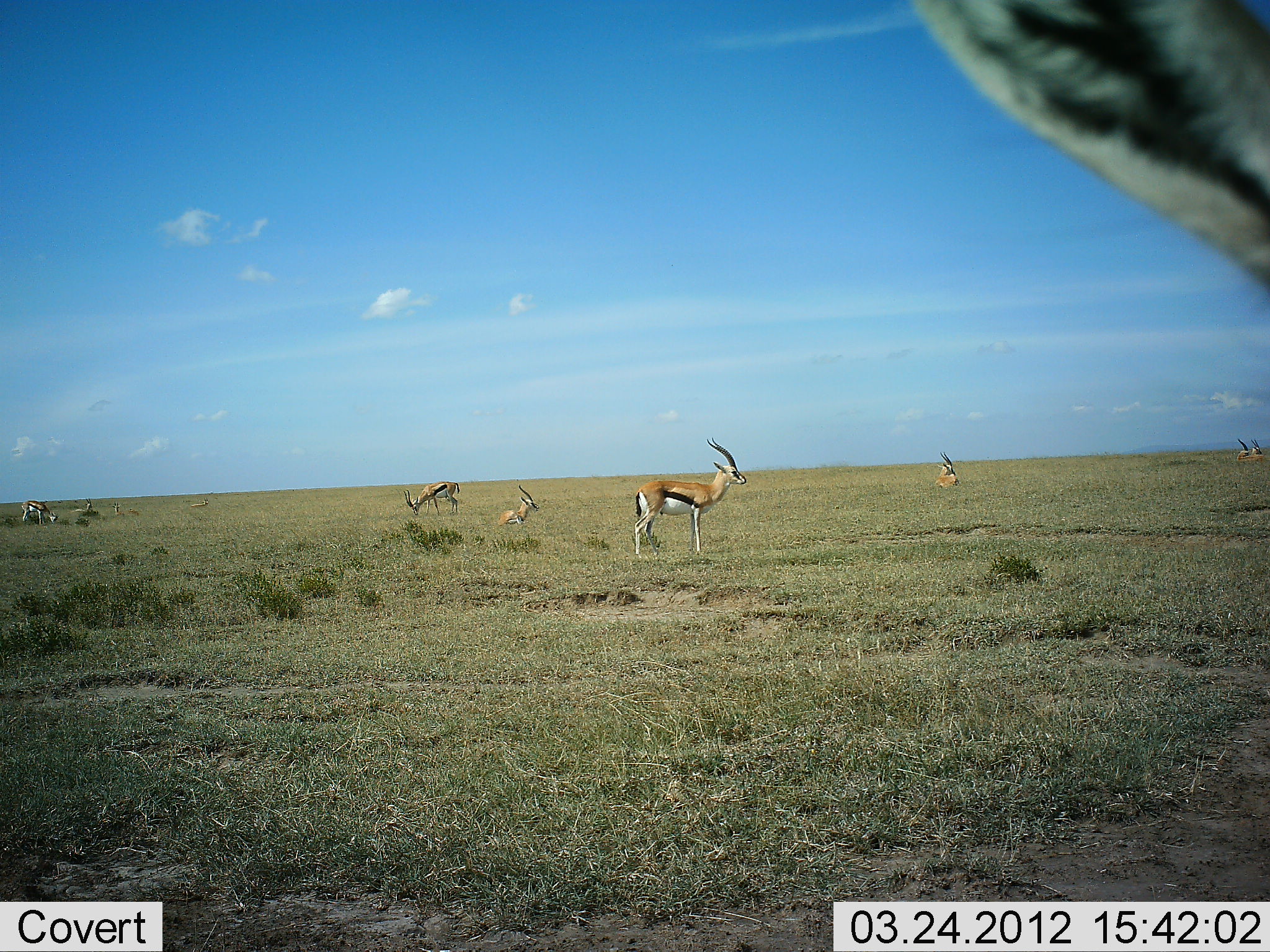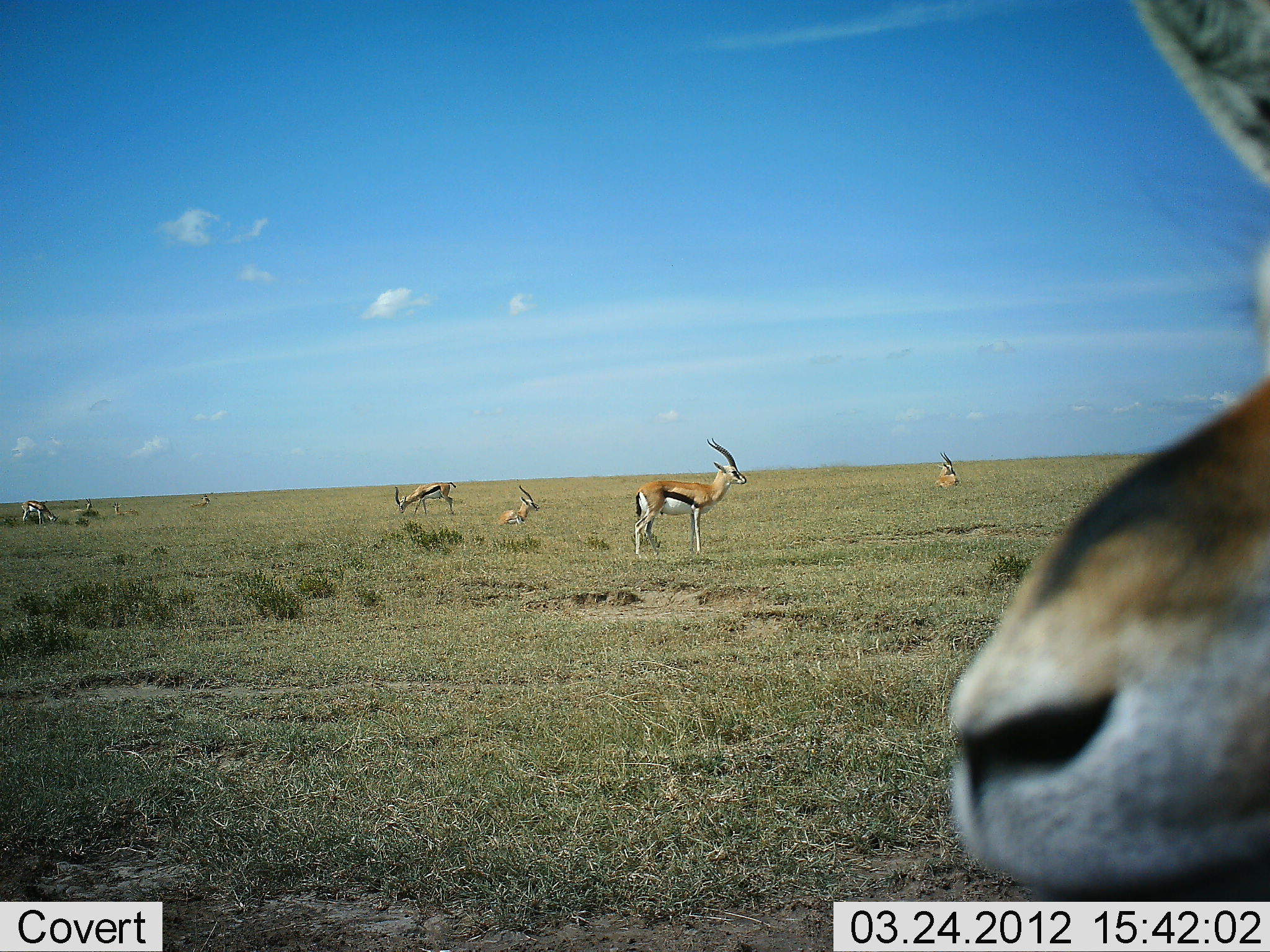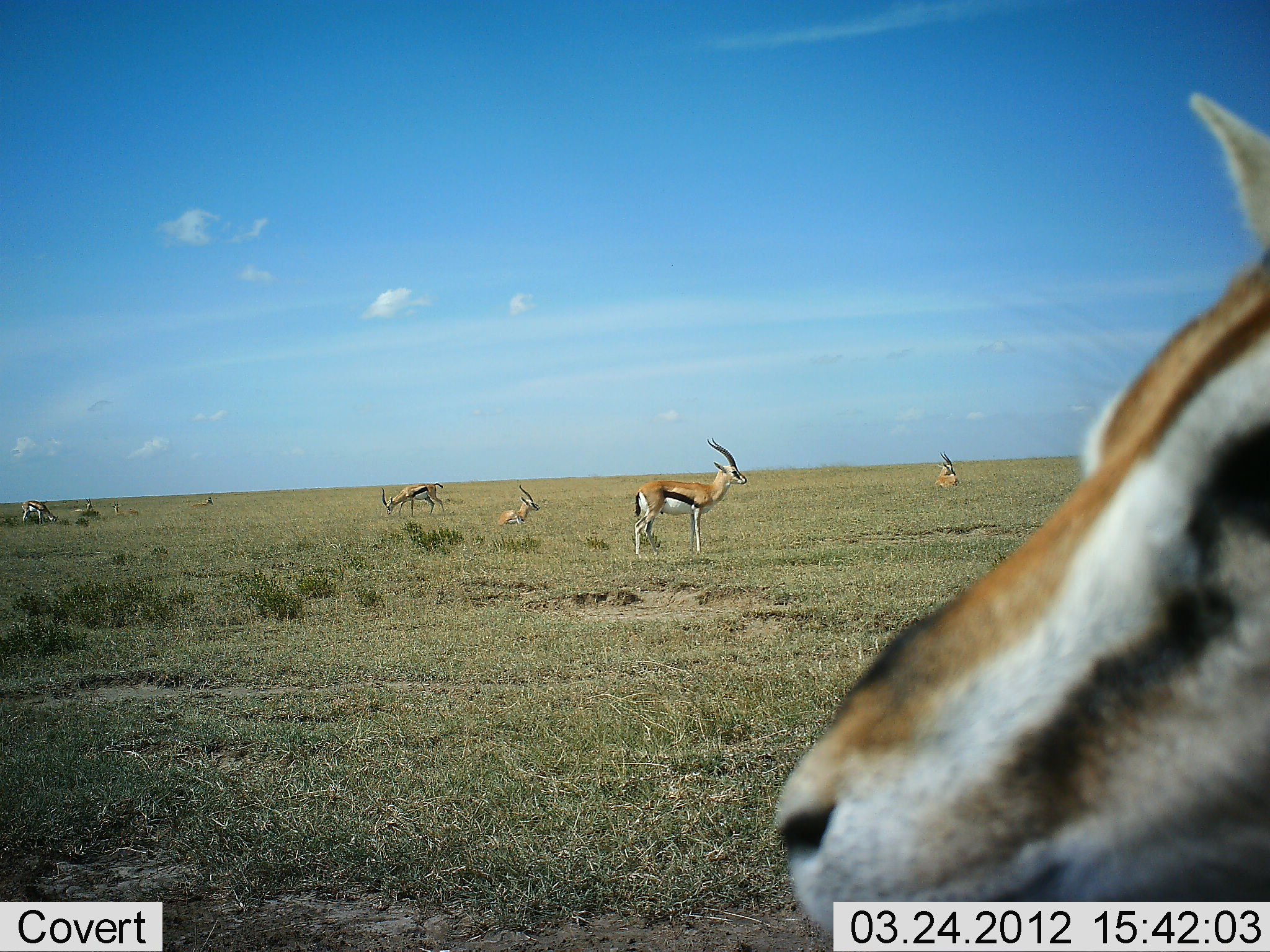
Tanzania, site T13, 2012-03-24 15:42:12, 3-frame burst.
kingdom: Animalia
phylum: Chordata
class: Mammalia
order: Artiodactyla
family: Bovidae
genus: Eudorcas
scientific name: Eudorcas thomsonii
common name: thomson's gazelle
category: gazellethomsons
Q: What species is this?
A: Gazellethomsons (thomson's gazelle) (Eudorcas thomsonii).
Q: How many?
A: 9.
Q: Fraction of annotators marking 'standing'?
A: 94%.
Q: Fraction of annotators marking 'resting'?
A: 78%.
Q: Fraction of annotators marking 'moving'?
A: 33%.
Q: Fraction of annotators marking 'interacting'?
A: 6%.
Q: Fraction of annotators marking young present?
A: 0%.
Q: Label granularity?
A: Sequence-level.